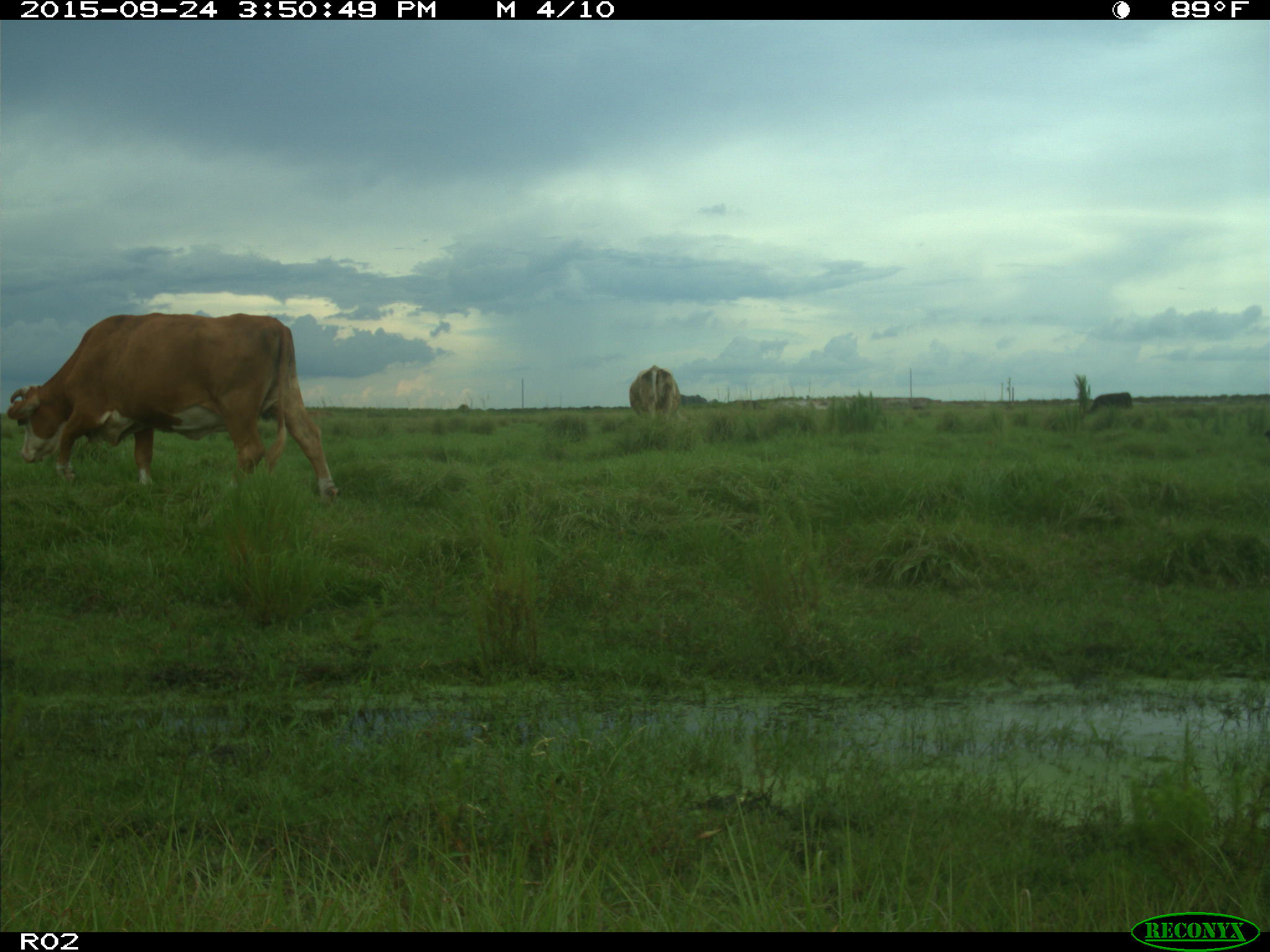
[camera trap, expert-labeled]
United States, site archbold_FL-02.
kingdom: Animalia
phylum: Chordata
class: Mammalia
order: Artiodactyla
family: Bovidae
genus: Bos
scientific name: Bos taurus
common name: domestic cow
Bos taurus (domestic cow).